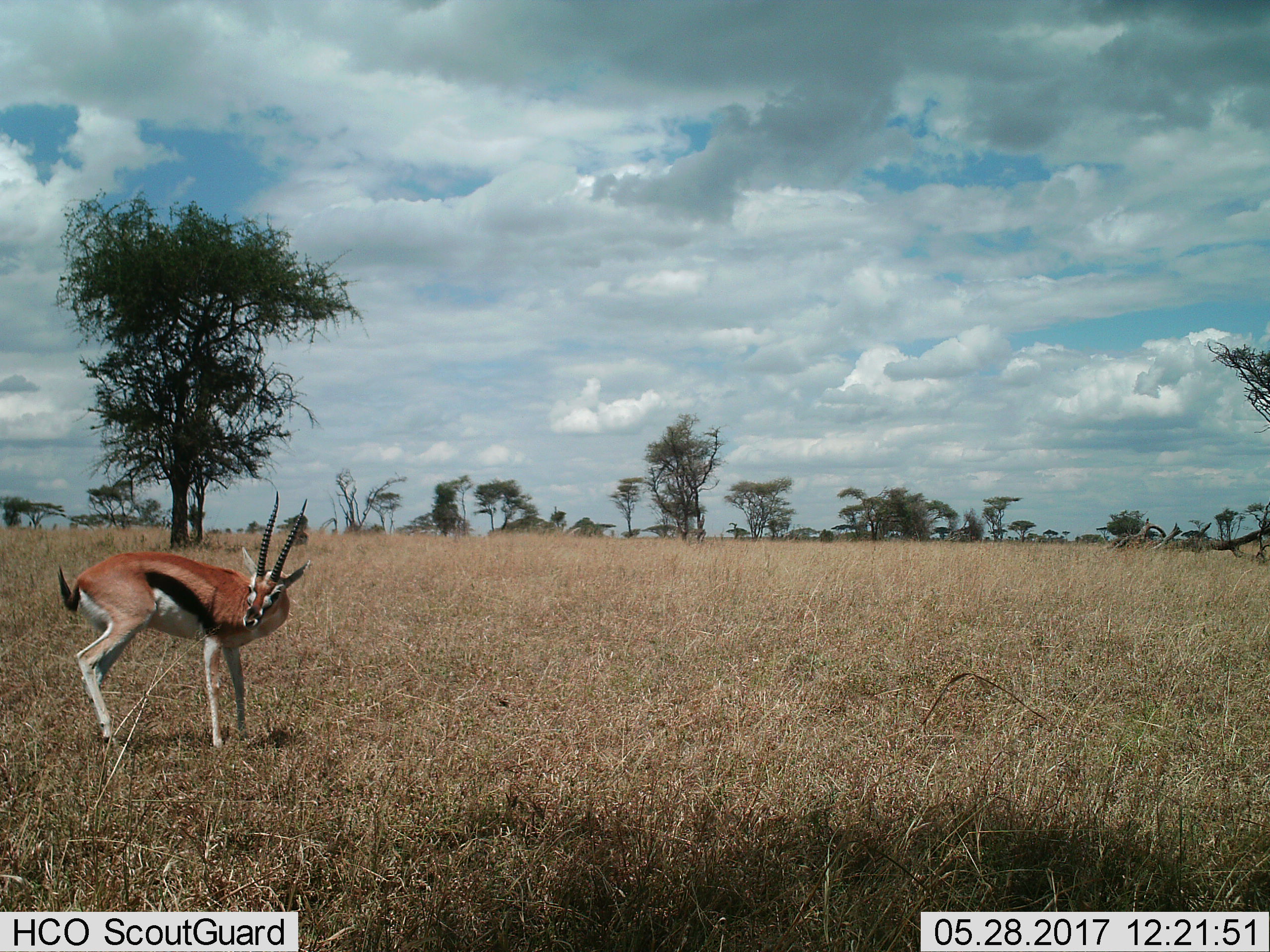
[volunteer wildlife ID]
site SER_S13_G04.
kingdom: Animalia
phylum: Chordata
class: Mammalia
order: Artiodactyla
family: Bovidae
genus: Eudorcas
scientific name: Eudorcas thomsonii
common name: thomson's gazelle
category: gazellethomsons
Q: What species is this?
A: Gazellethomsons (thomson's gazelle) (Eudorcas thomsonii).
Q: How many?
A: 1.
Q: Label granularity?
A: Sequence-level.